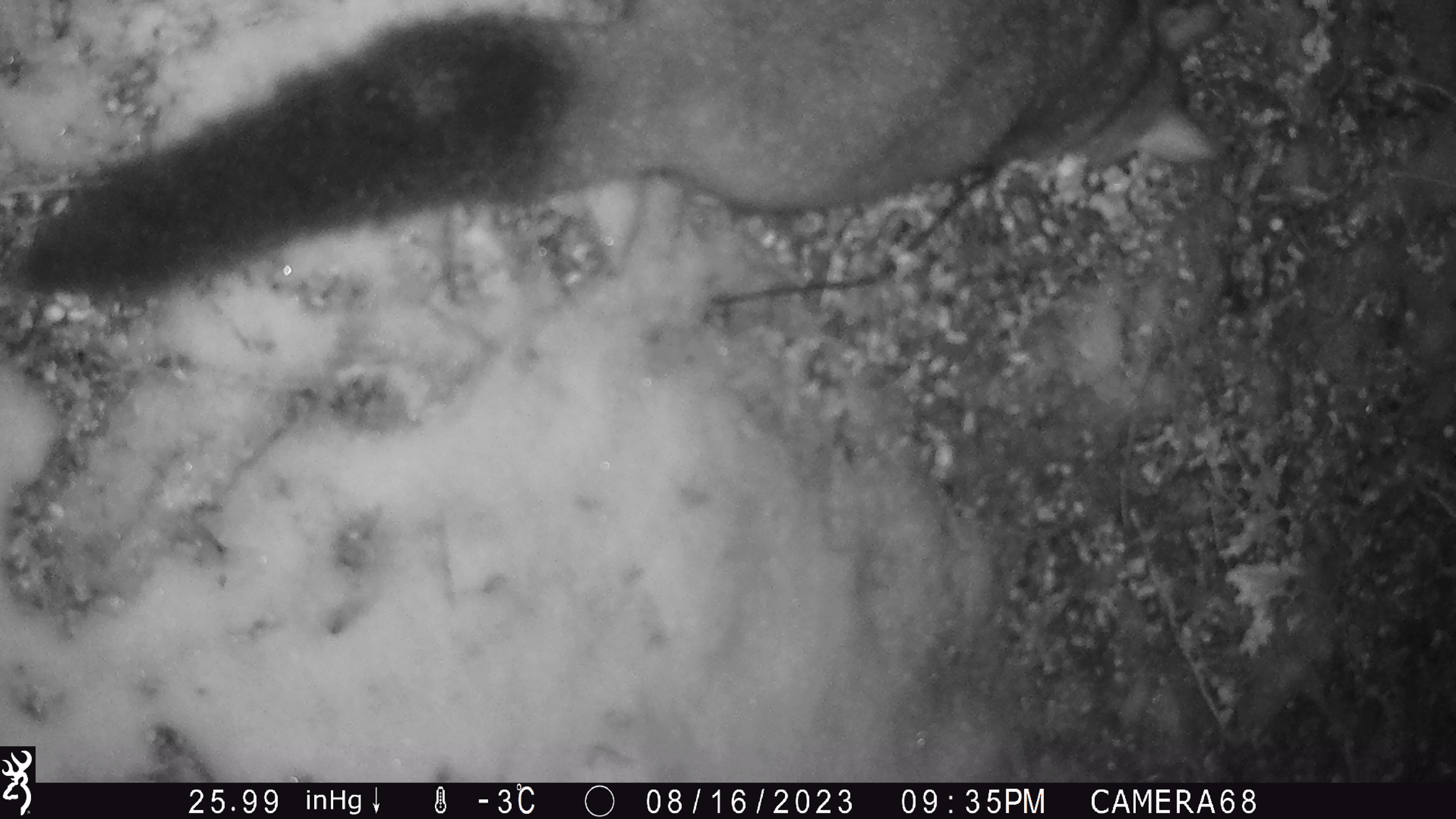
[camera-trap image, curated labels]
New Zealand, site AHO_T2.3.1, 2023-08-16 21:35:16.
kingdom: Animalia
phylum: Chordata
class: Mammalia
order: Carnivora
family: Mustelidae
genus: Mustela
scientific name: Mustela erminea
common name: stoat